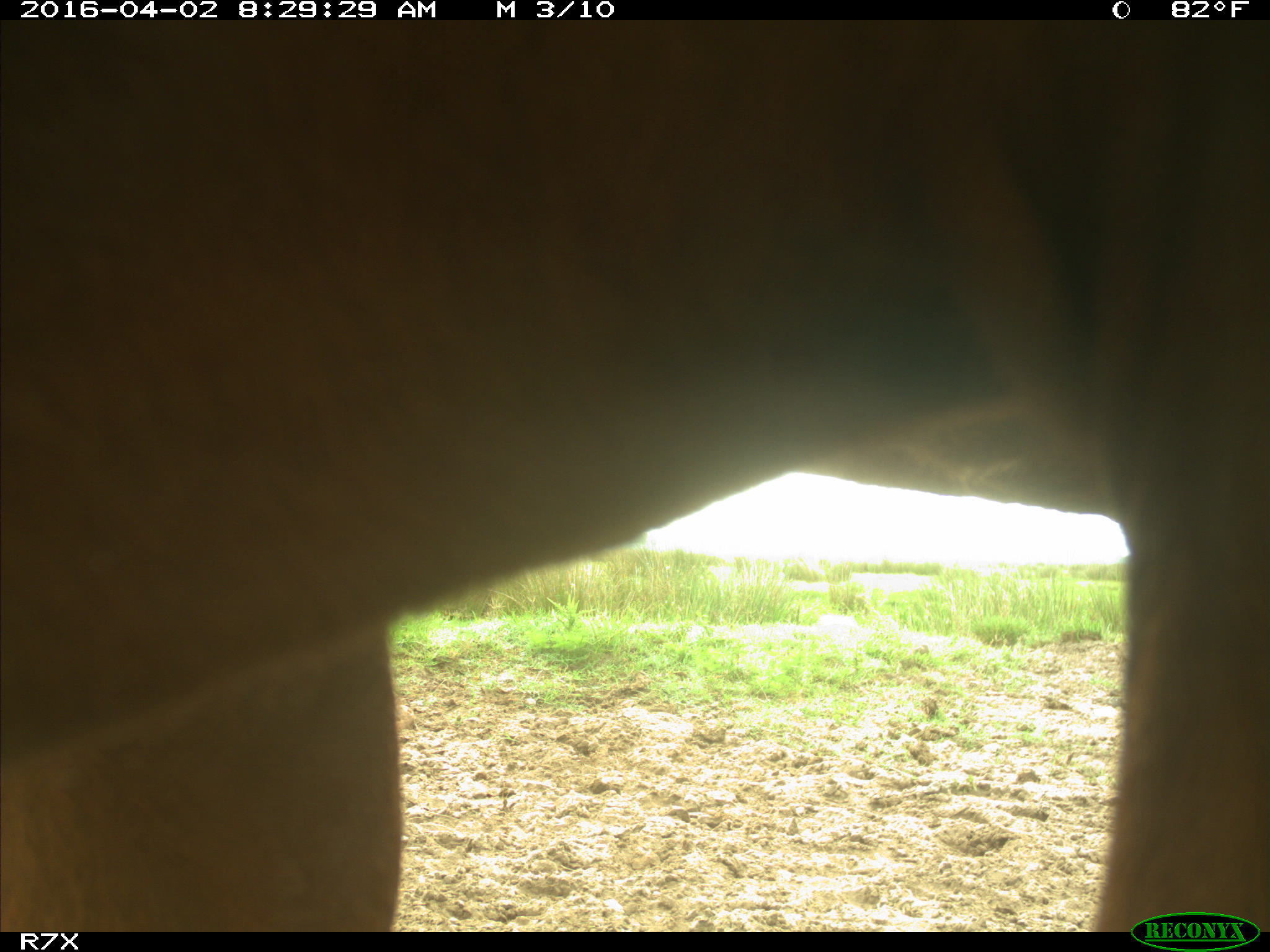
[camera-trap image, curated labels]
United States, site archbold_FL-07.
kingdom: Animalia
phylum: Chordata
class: Mammalia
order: Artiodactyla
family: Bovidae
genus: Bos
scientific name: Bos taurus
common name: domestic cow